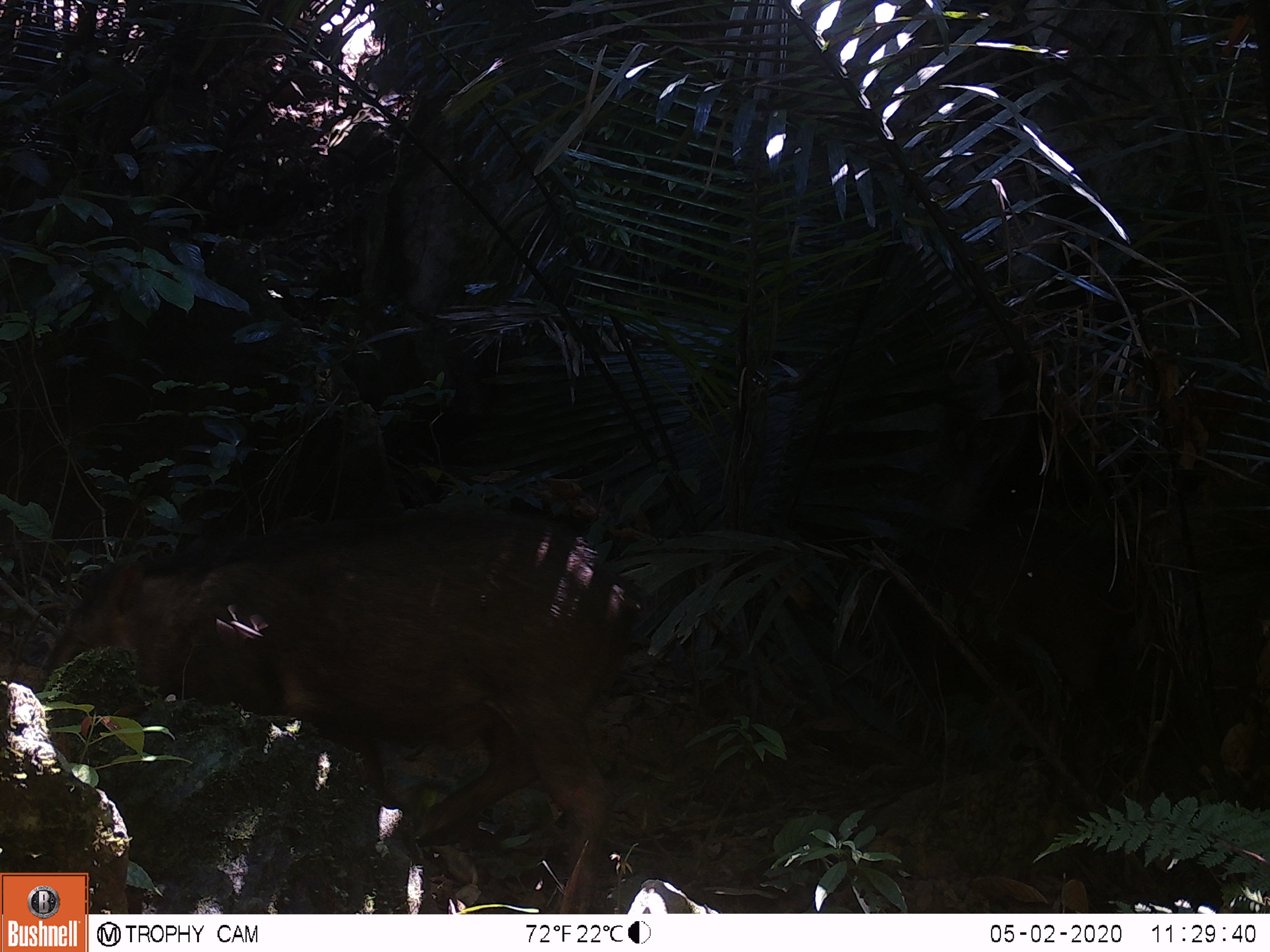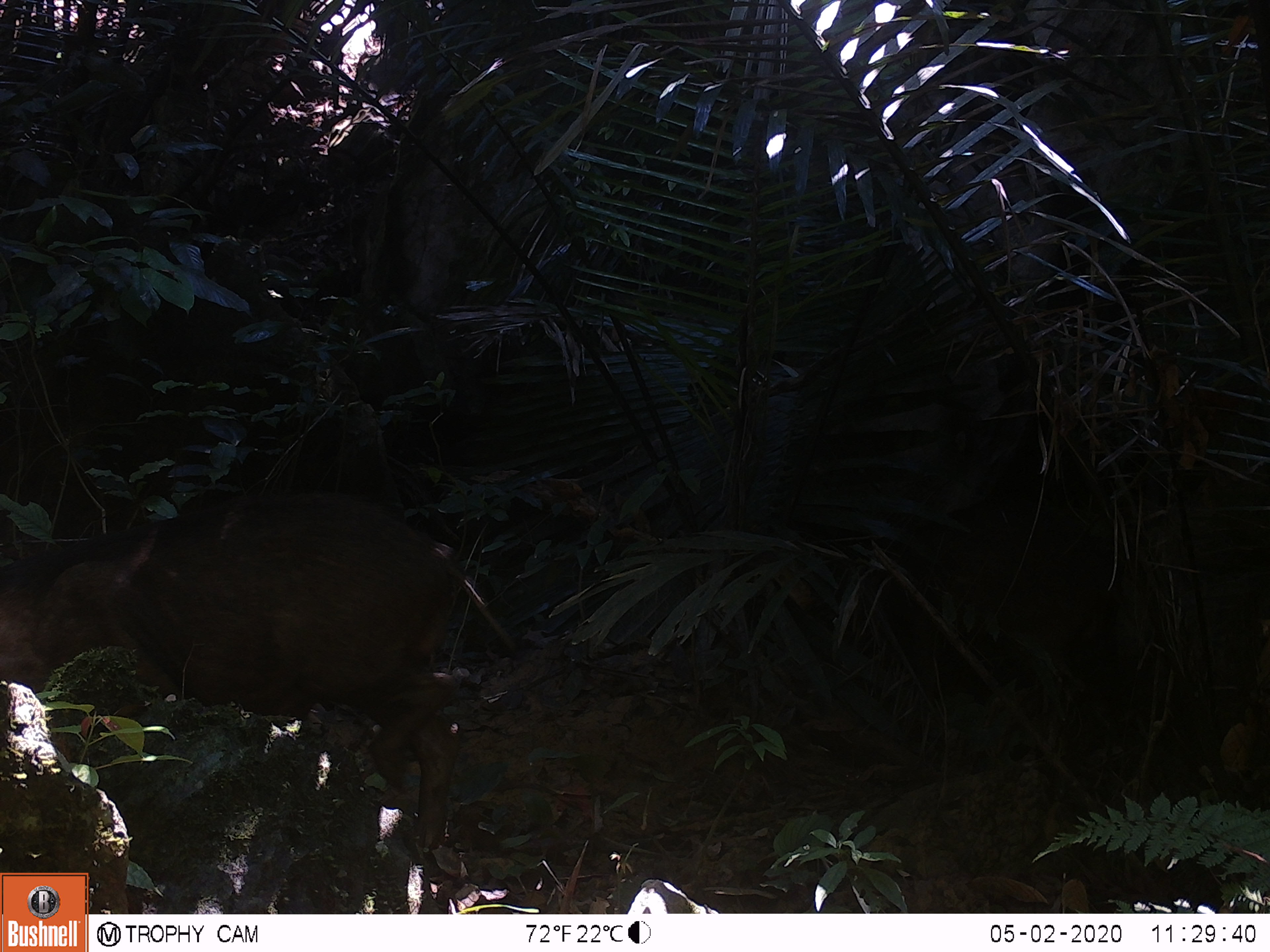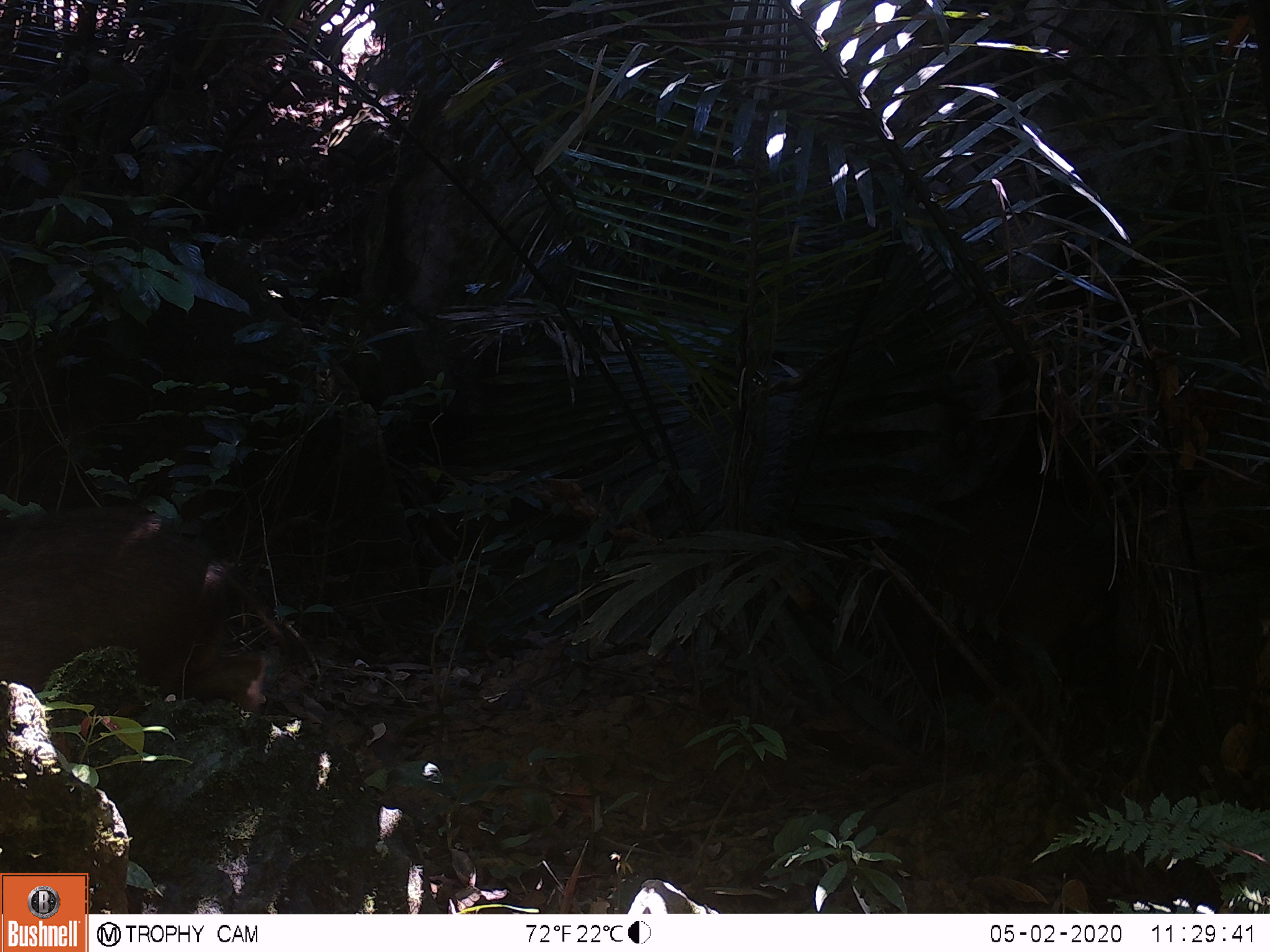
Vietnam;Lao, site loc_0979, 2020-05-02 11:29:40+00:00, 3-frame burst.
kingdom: Animalia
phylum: Chordata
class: Mammalia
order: Artiodactyla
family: Suidae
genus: Sus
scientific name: Sus scrofa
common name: eurasian wild pig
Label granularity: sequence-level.